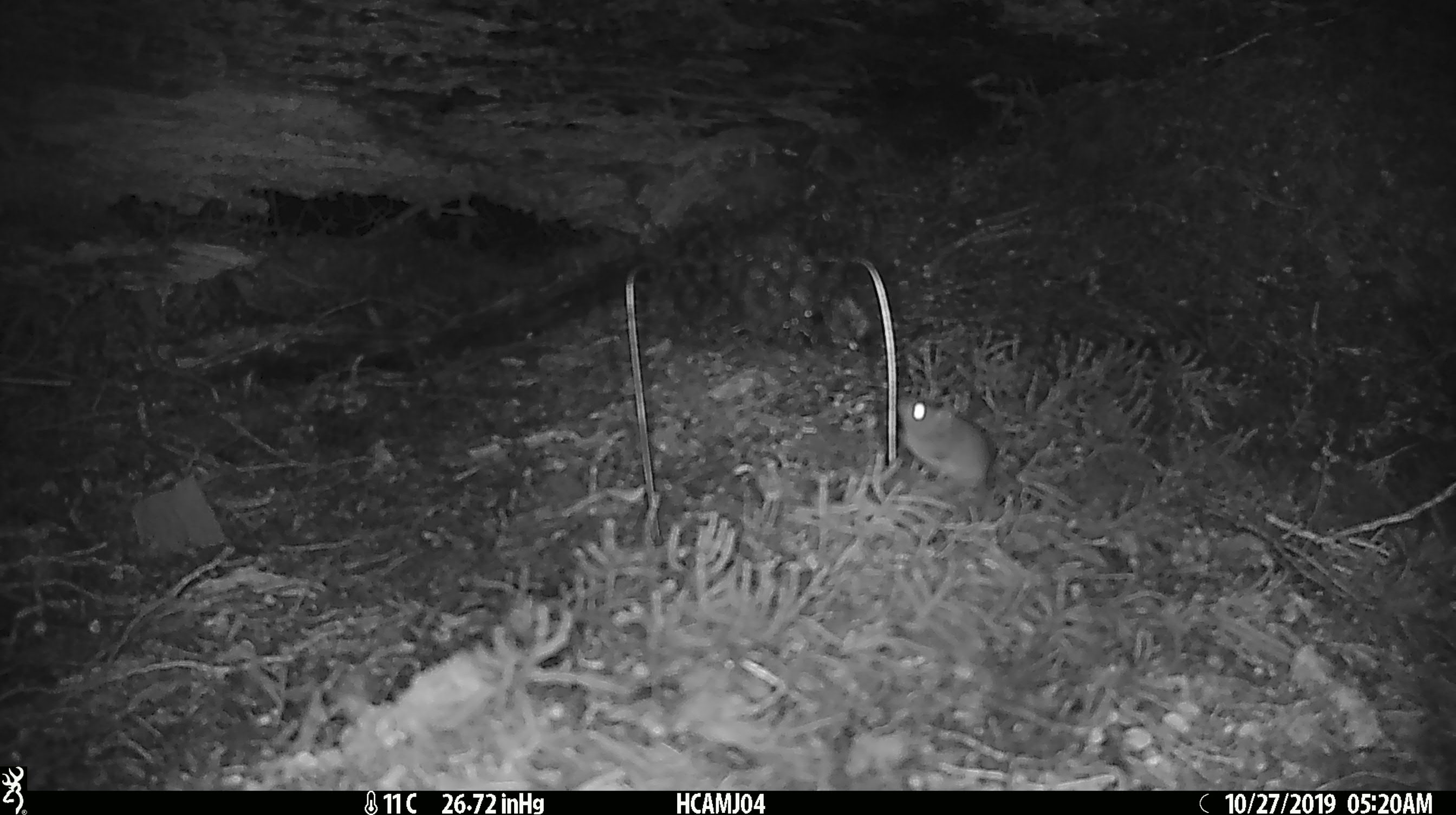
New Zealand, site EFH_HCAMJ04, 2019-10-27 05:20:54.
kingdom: Animalia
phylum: Chordata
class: Mammalia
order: Rodentia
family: Muridae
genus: Mus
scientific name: Mus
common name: mouse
Mouse (Mus).